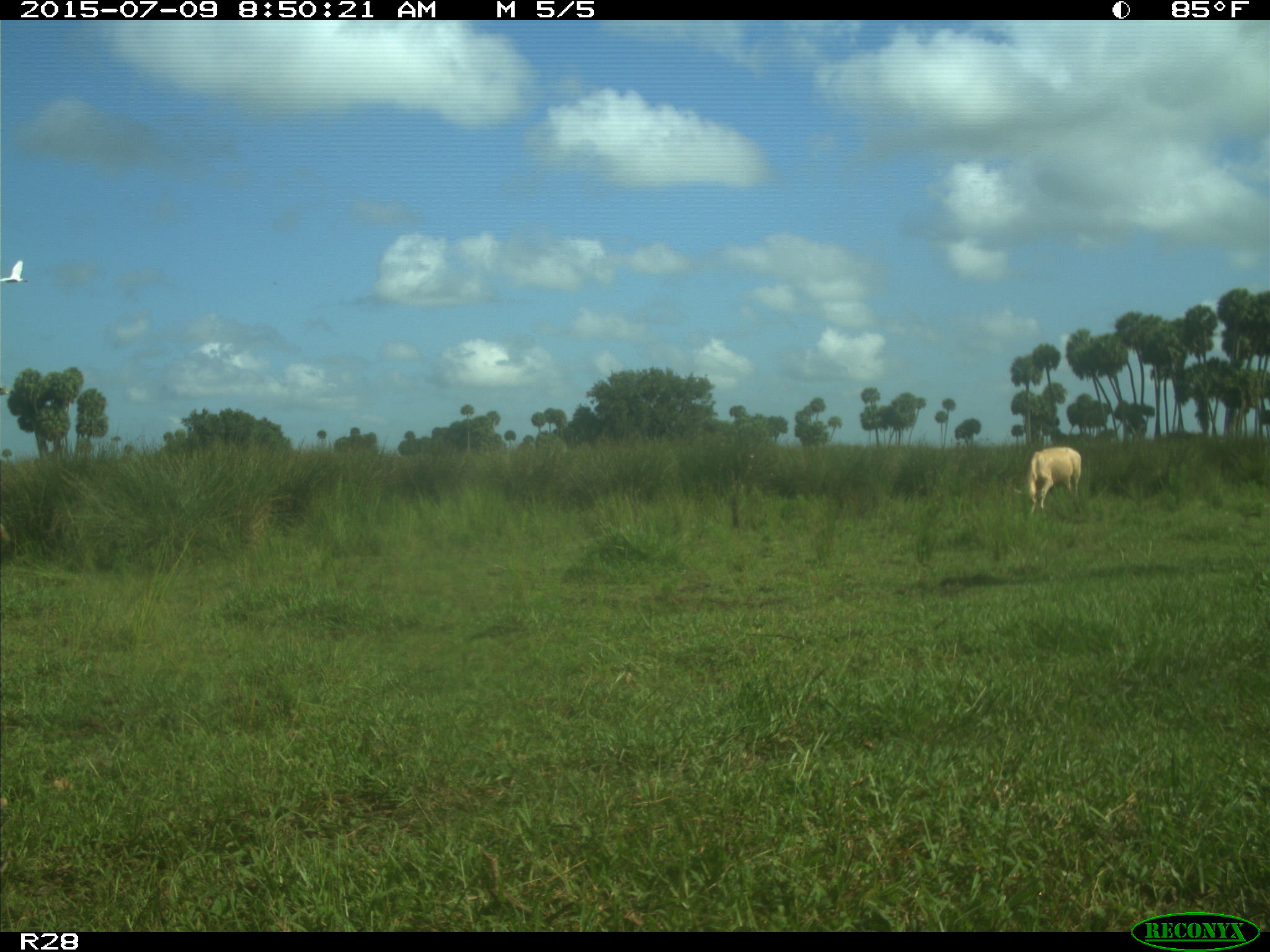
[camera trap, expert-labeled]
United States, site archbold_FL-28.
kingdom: Animalia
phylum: Chordata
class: Mammalia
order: Artiodactyla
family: Bovidae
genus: Bos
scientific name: Bos taurus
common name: domestic cow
Bos taurus (domestic cow).